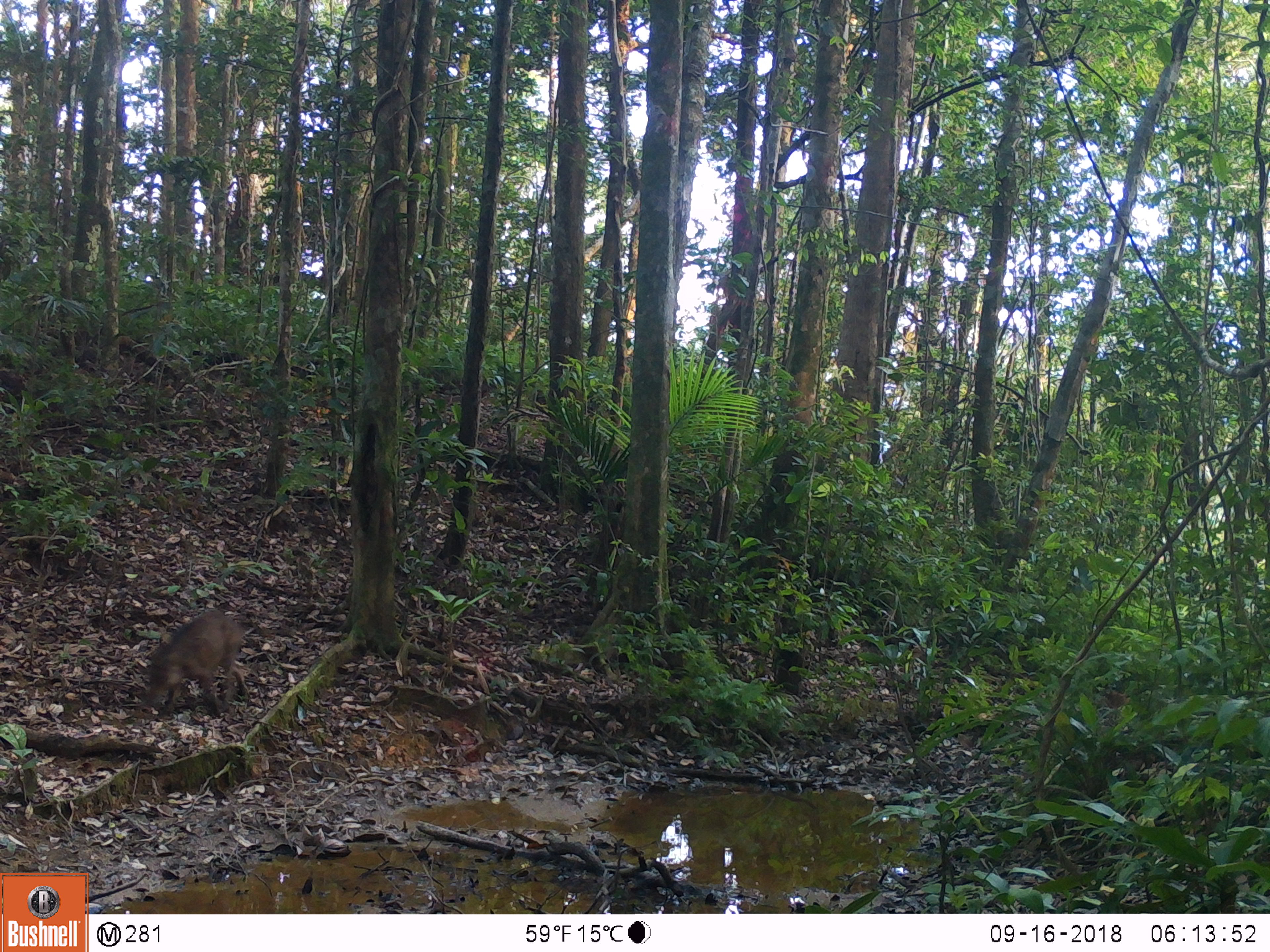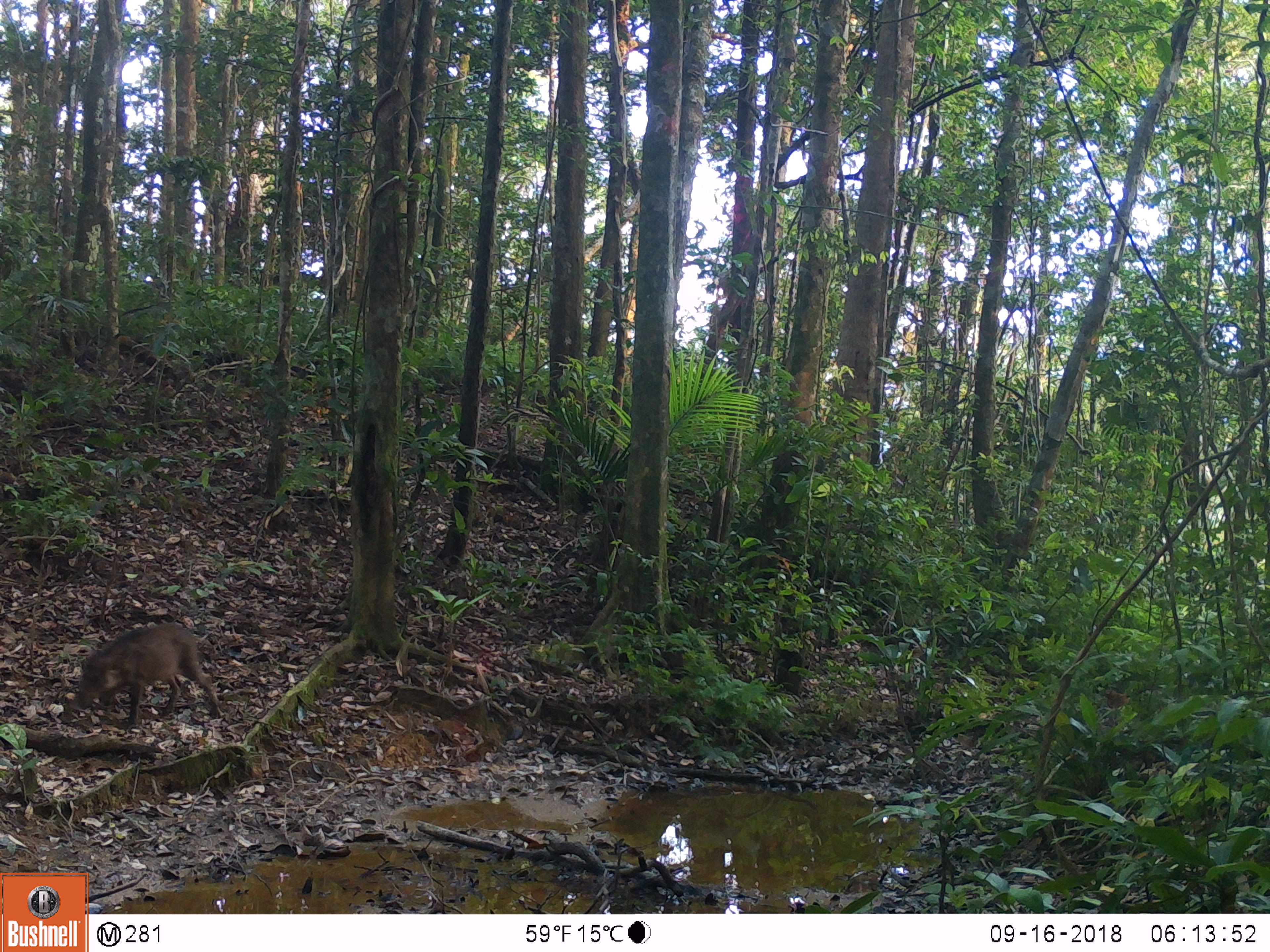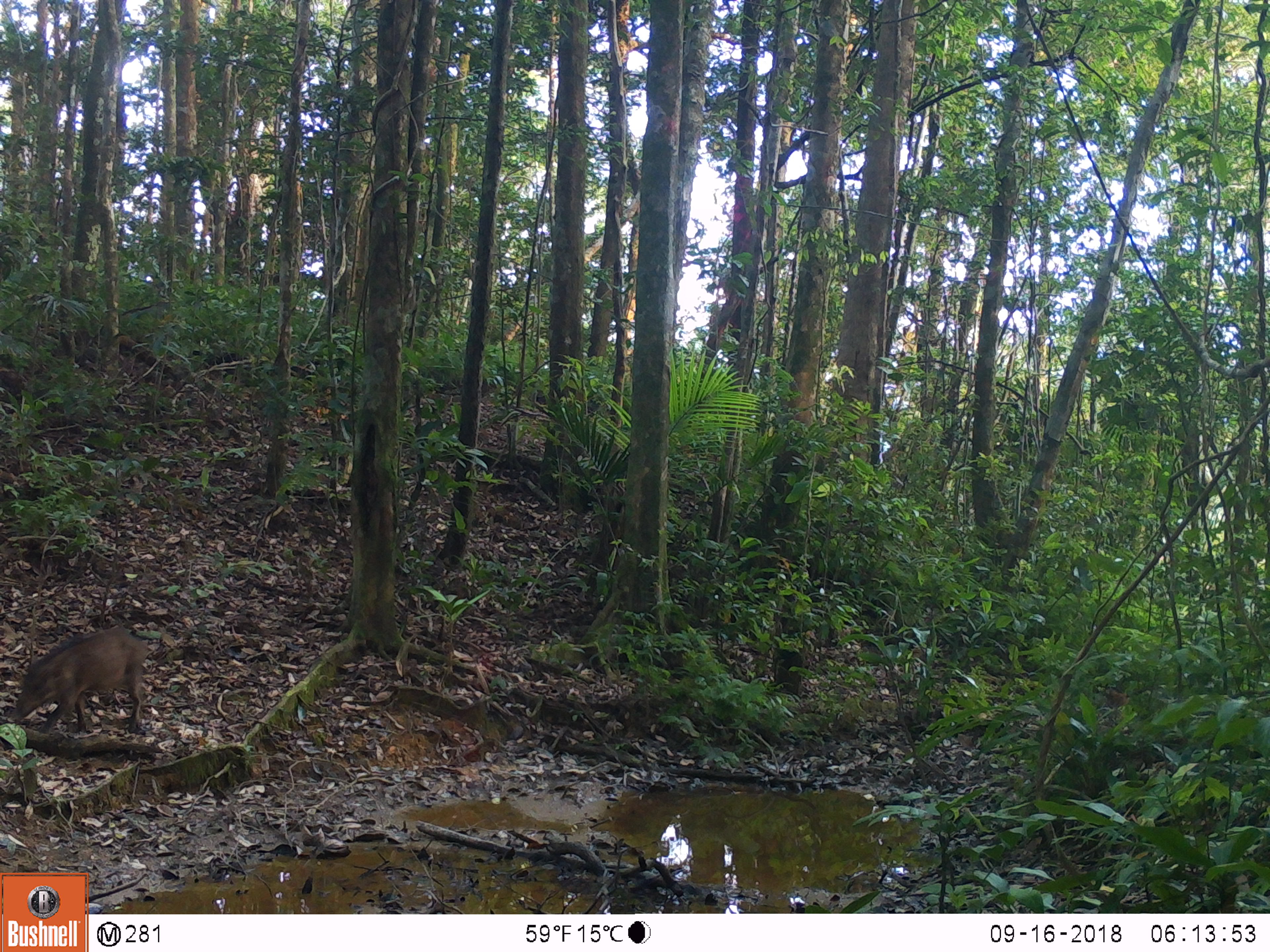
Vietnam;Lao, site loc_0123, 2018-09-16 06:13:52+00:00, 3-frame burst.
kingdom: Animalia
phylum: Chordata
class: Mammalia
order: Artiodactyla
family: Suidae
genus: Sus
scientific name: Sus scrofa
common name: eurasian wild pig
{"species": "eurasian wild pig (Sus scrofa)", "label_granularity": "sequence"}